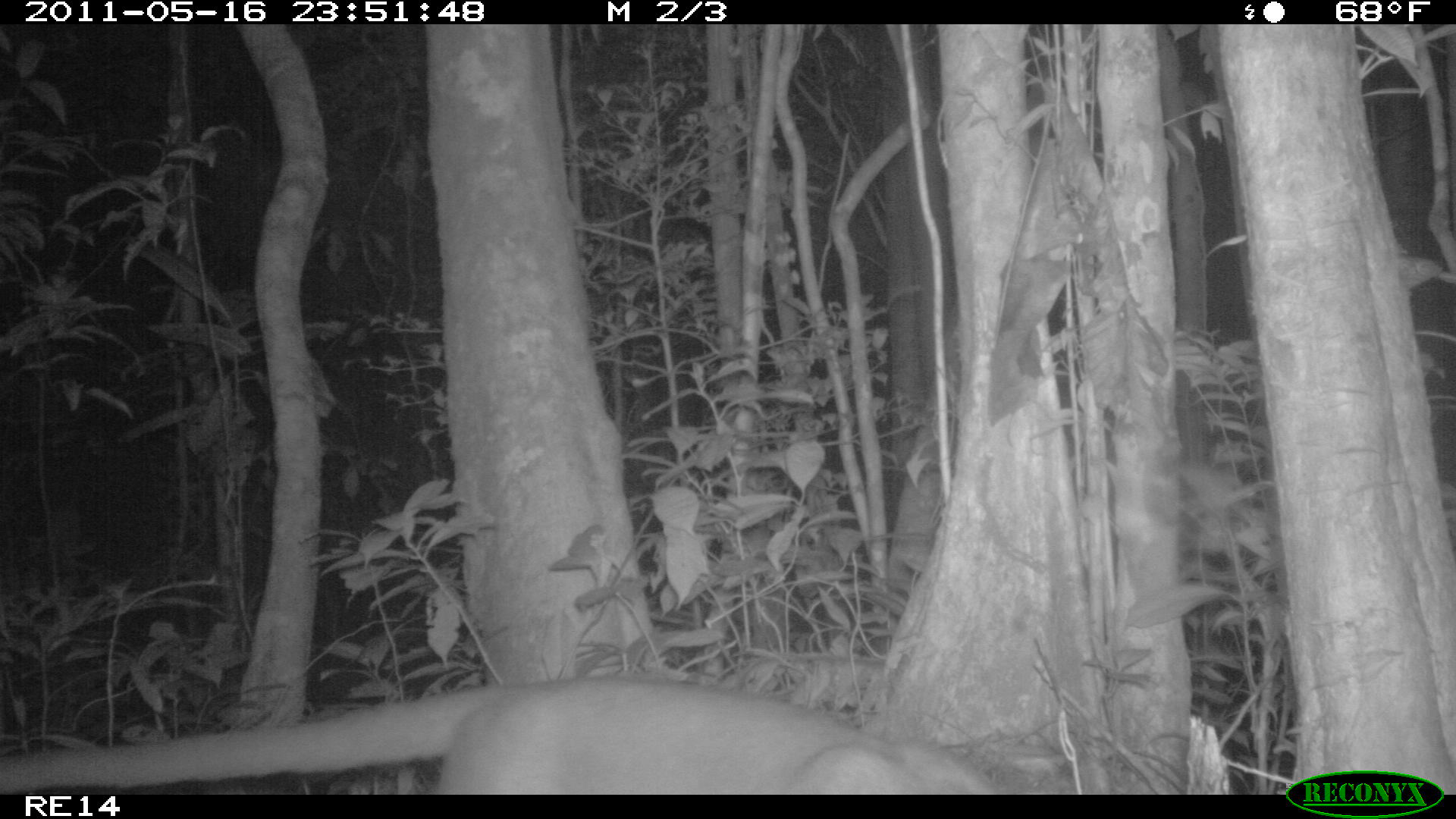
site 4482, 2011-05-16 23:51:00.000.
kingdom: Animalia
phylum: Chordata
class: Mammalia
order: Carnivora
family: Eupleridae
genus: Cryptoprocta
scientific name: Cryptoprocta ferox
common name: fossa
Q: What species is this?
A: Cryptoprocta ferox (fossa).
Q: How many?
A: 1.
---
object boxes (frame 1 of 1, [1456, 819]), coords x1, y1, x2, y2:
cryptoprocta ferox: 0, 672, 999, 794